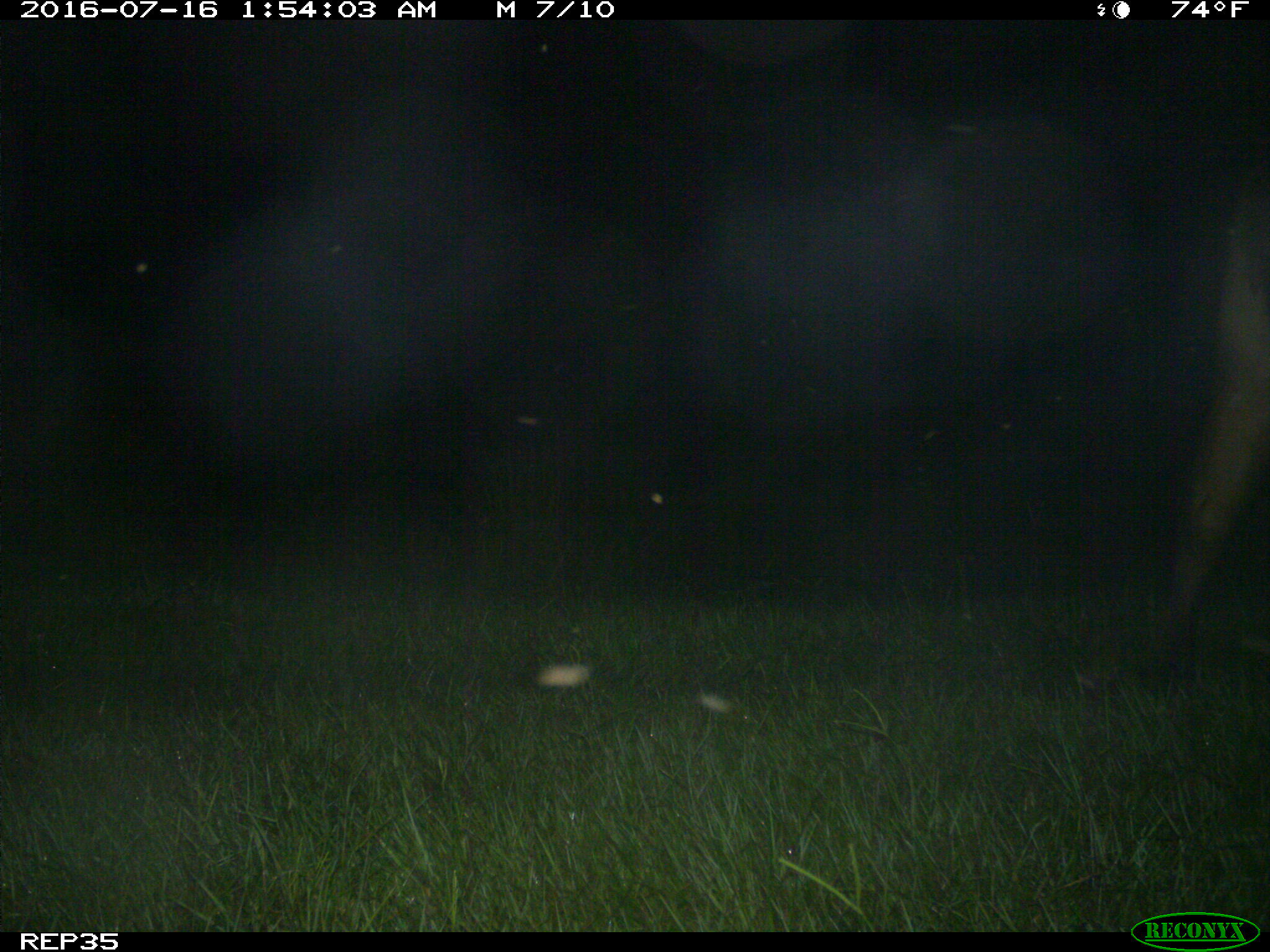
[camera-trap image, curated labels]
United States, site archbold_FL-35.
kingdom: Animalia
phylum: Chordata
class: Mammalia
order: Artiodactyla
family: Bovidae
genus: Bos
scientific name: Bos taurus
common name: domestic cow